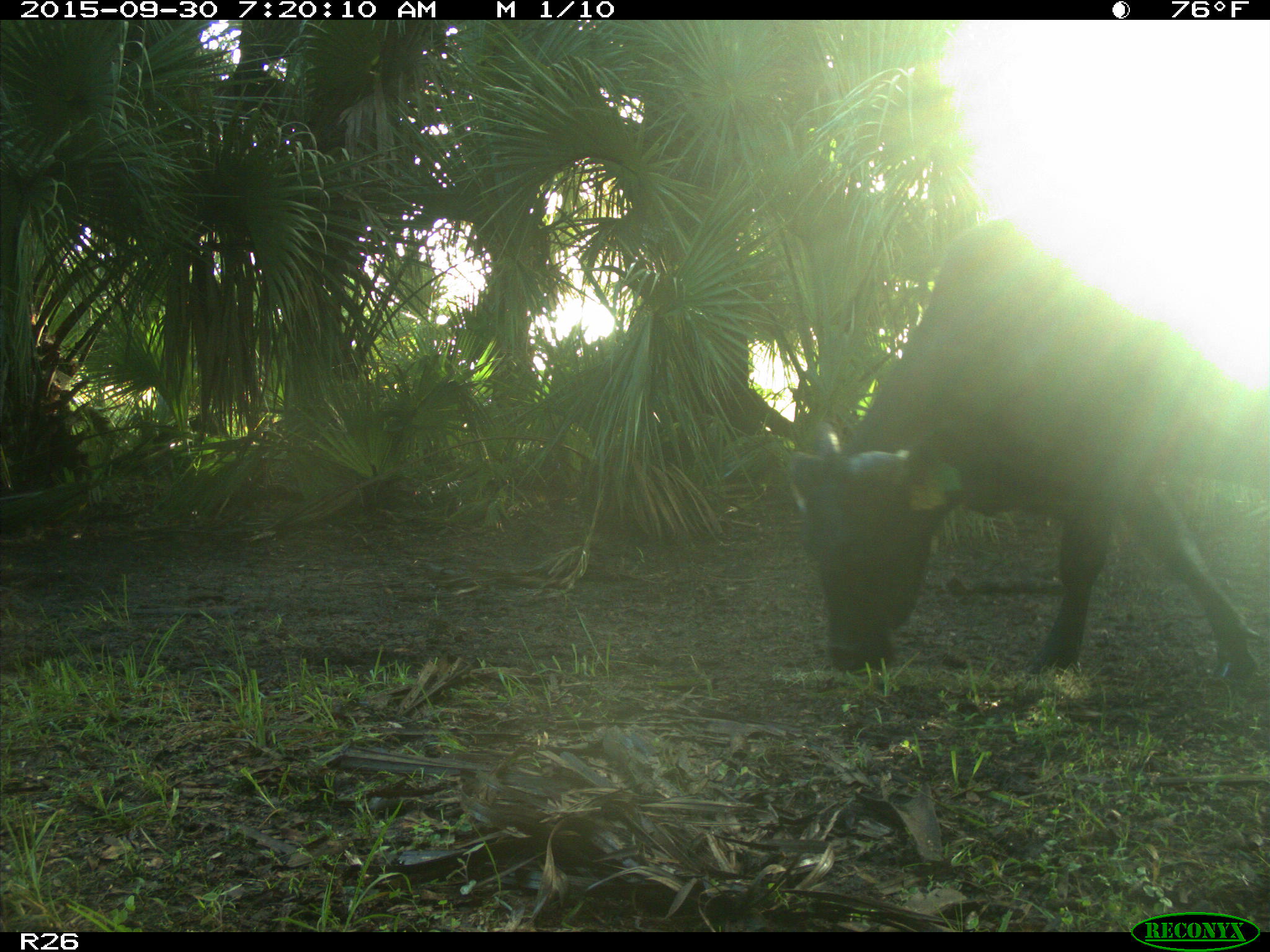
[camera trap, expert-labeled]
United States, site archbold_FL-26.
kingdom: Animalia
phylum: Chordata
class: Mammalia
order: Artiodactyla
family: Bovidae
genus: Bos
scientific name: Bos taurus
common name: domestic cow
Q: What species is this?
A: Bos taurus (domestic cow).